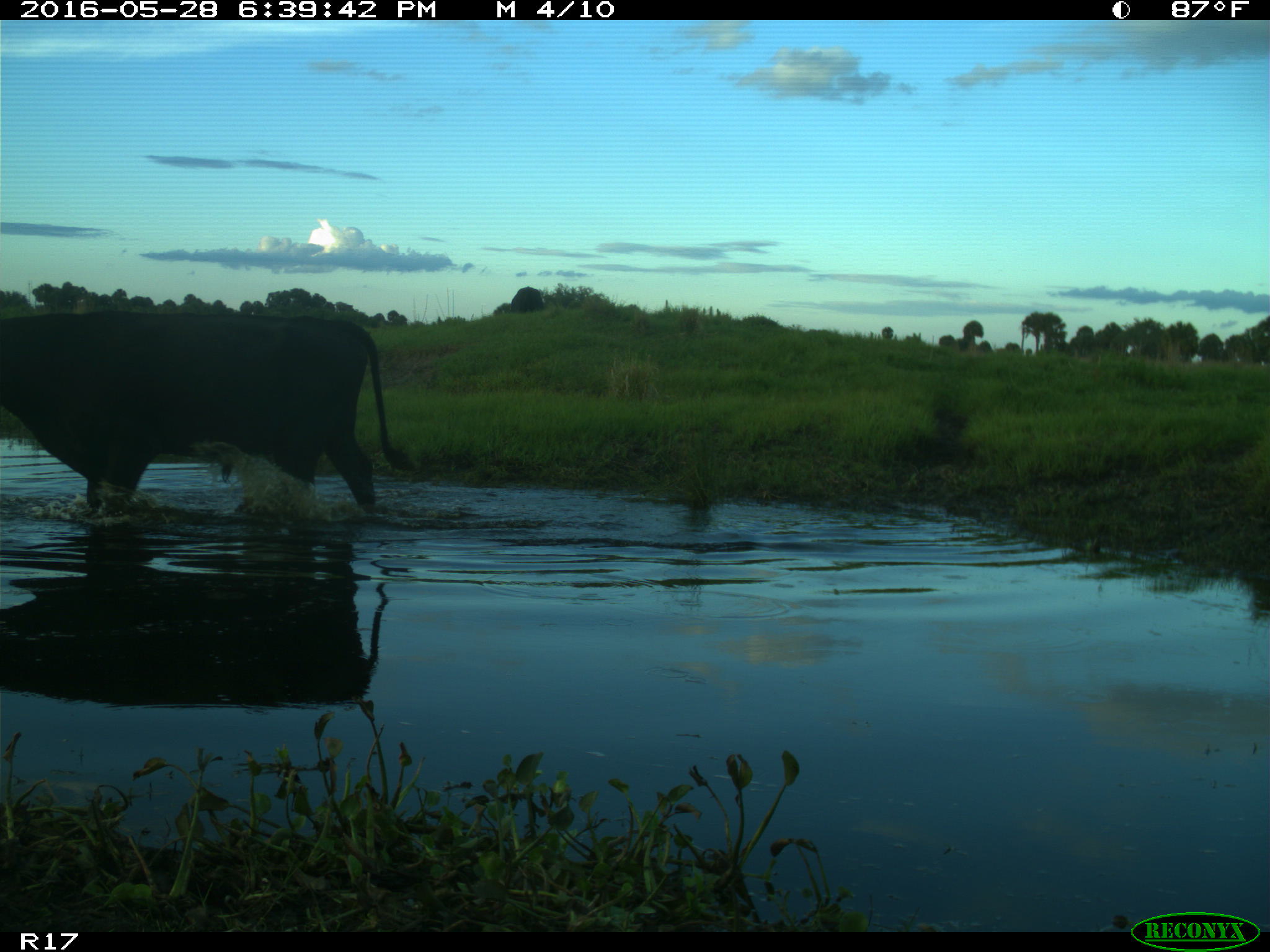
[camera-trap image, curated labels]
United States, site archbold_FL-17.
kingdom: Animalia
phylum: Chordata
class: Mammalia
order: Artiodactyla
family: Bovidae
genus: Bos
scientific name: Bos taurus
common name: domestic cow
Bos taurus (domestic cow).